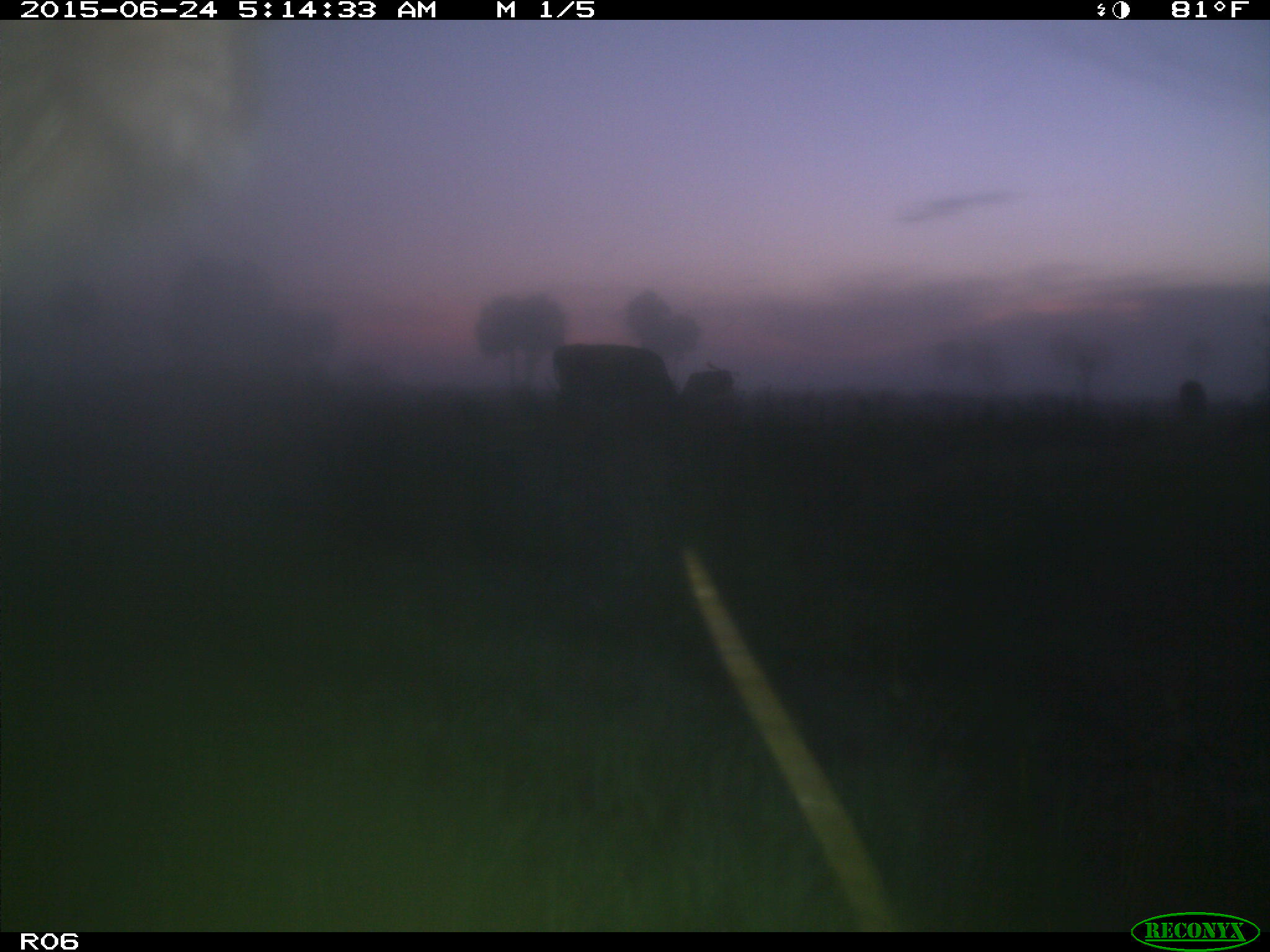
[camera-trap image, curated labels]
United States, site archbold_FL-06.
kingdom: Animalia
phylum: Chordata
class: Mammalia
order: Artiodactyla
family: Bovidae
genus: Bos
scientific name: Bos taurus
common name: domestic cow